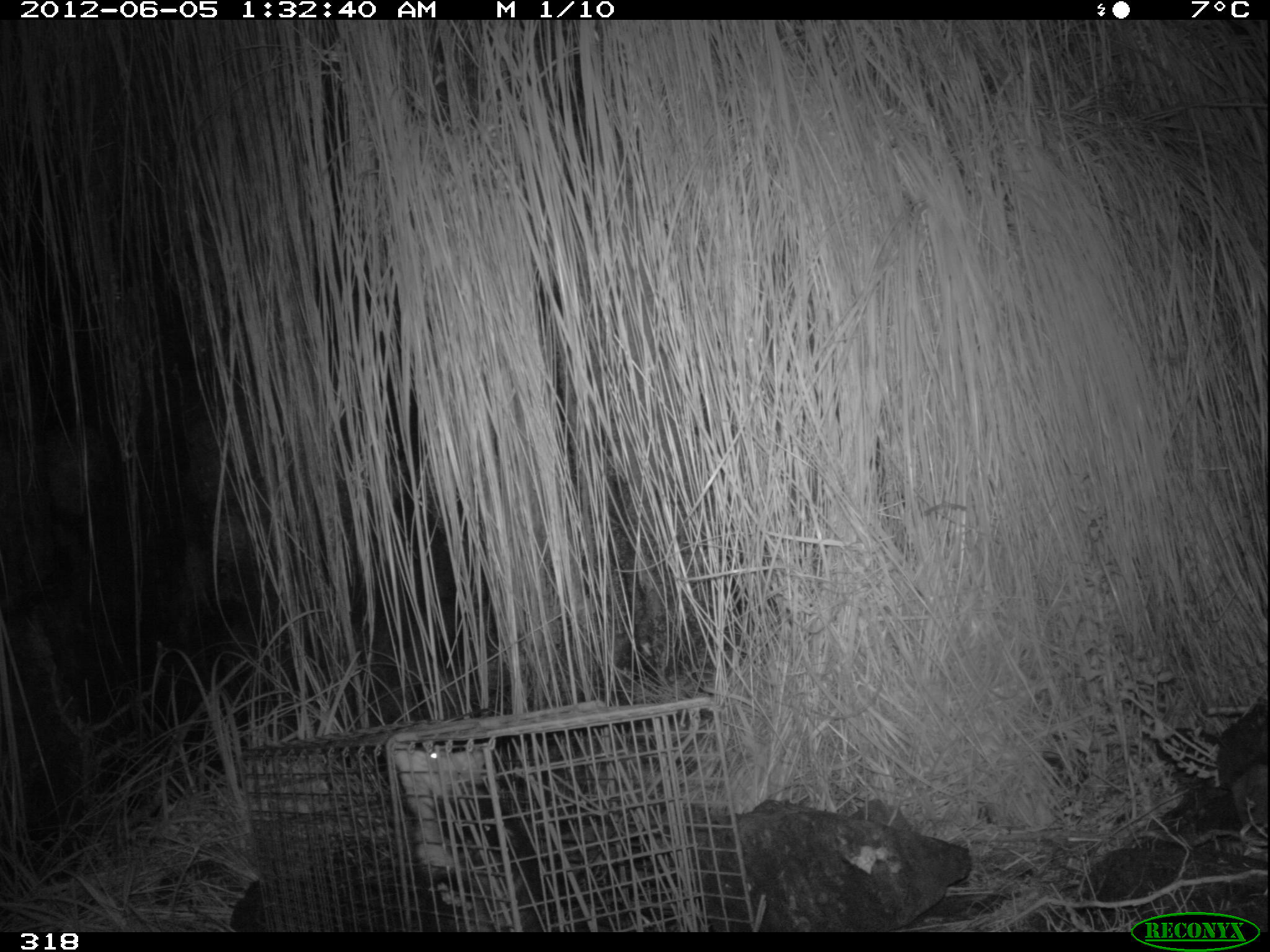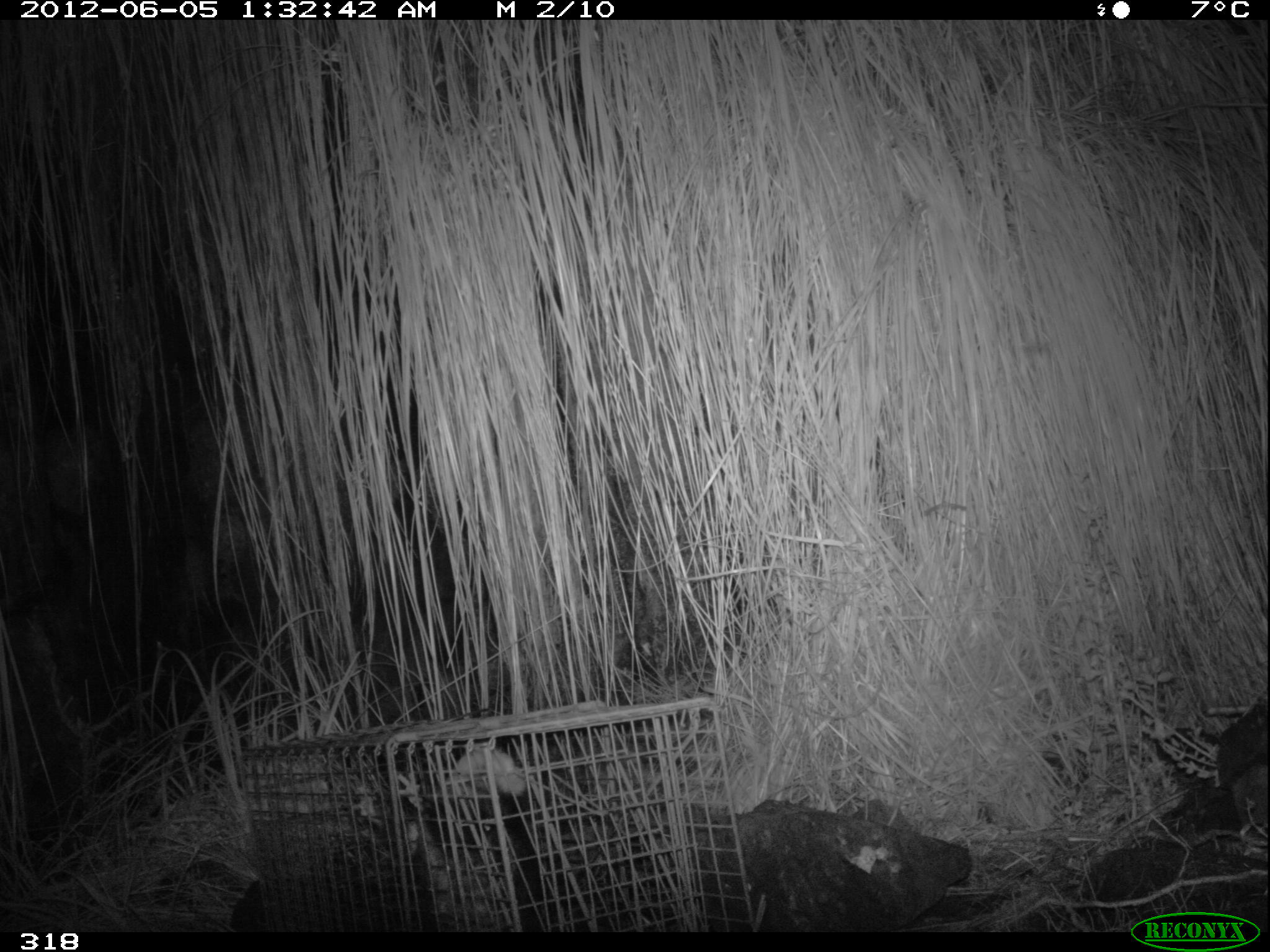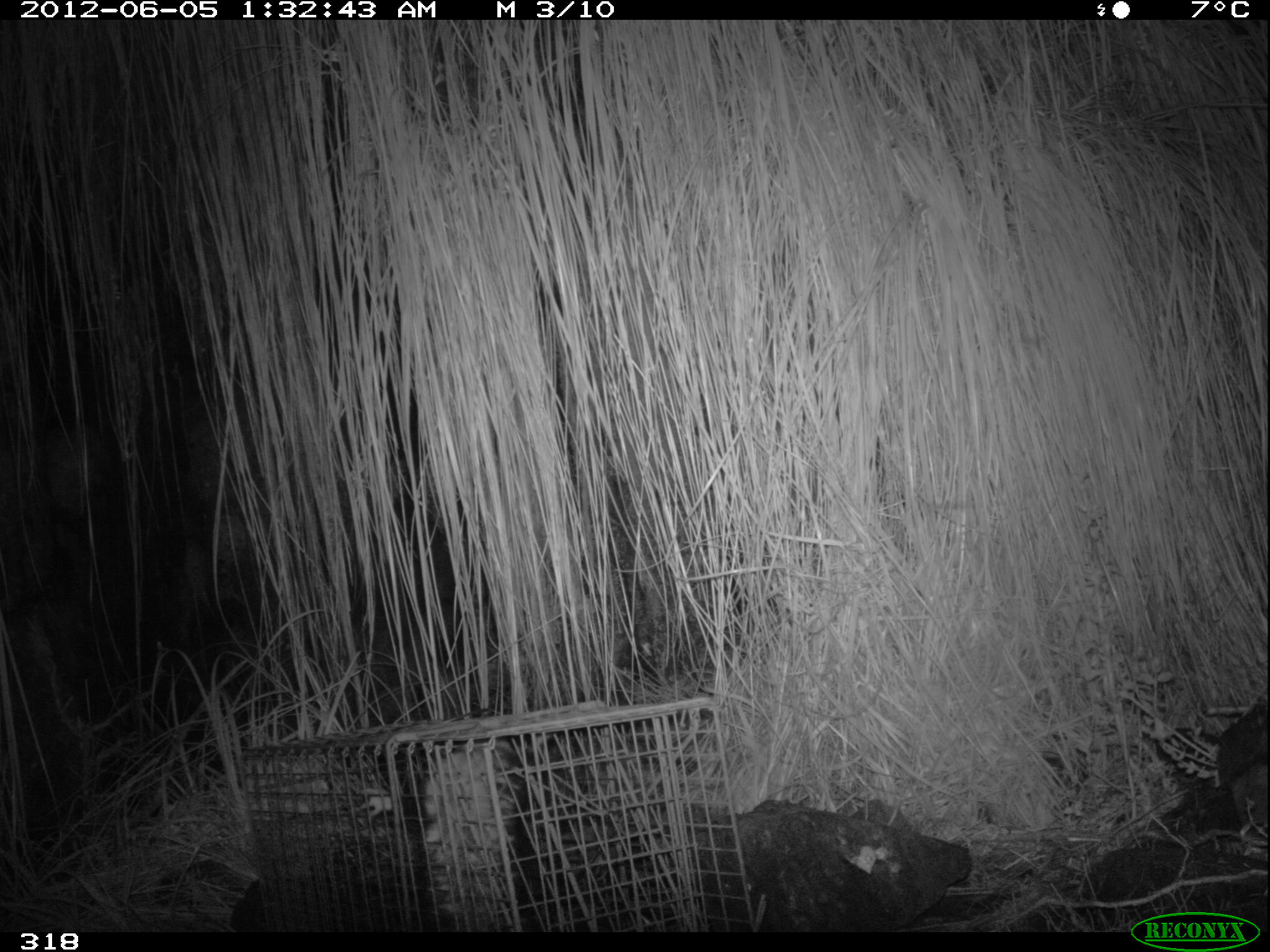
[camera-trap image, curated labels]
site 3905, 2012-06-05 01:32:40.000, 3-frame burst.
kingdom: Animalia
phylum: Chordata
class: Mammalia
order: Didelphimorphia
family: Didelphidae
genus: Didelphis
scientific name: Didelphis pernigra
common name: andean white-eared opossum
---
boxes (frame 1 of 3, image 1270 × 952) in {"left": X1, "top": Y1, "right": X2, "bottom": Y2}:
didelphis pernigra: {"left": 393, "top": 745, "right": 586, "bottom": 929}